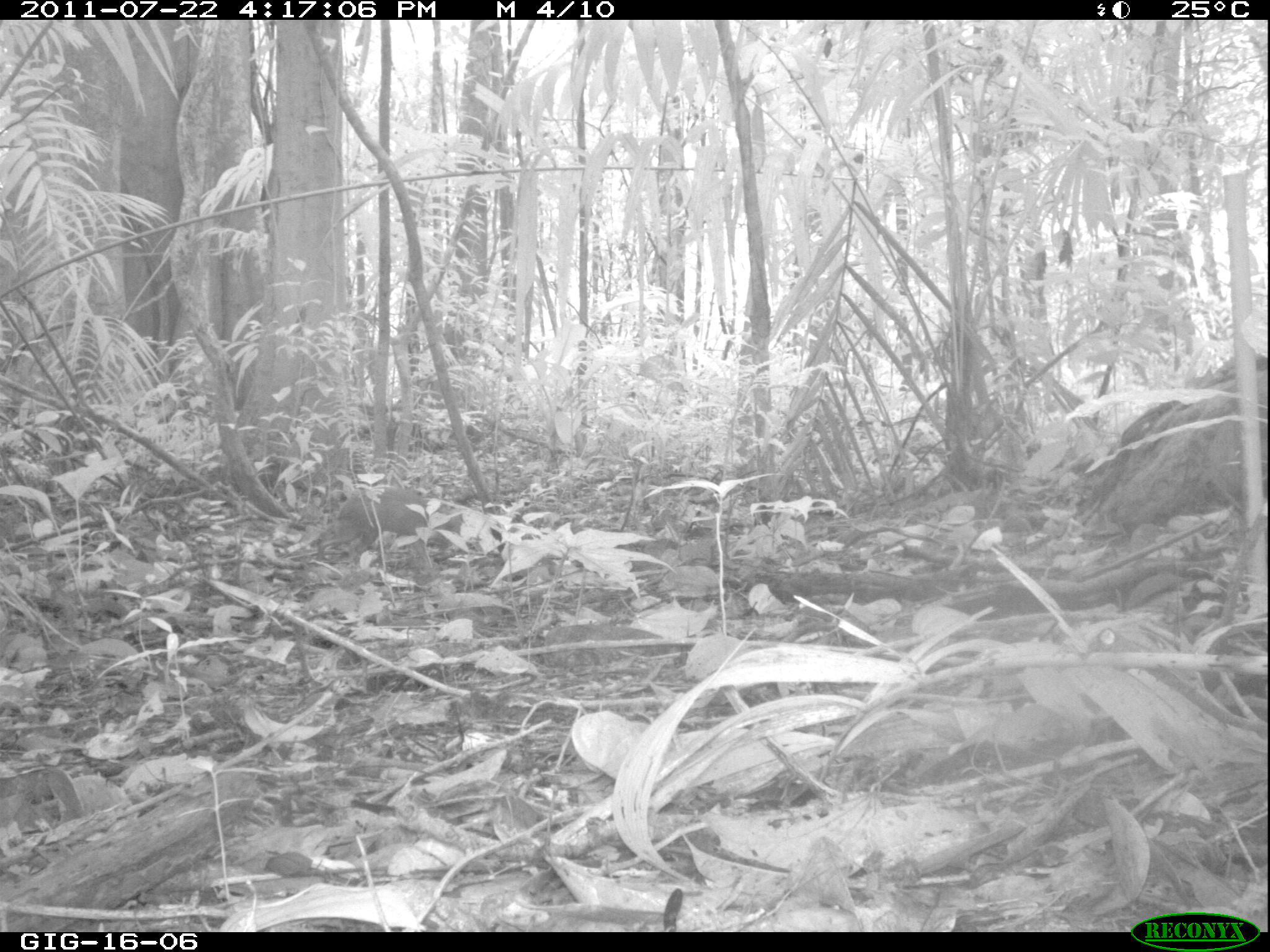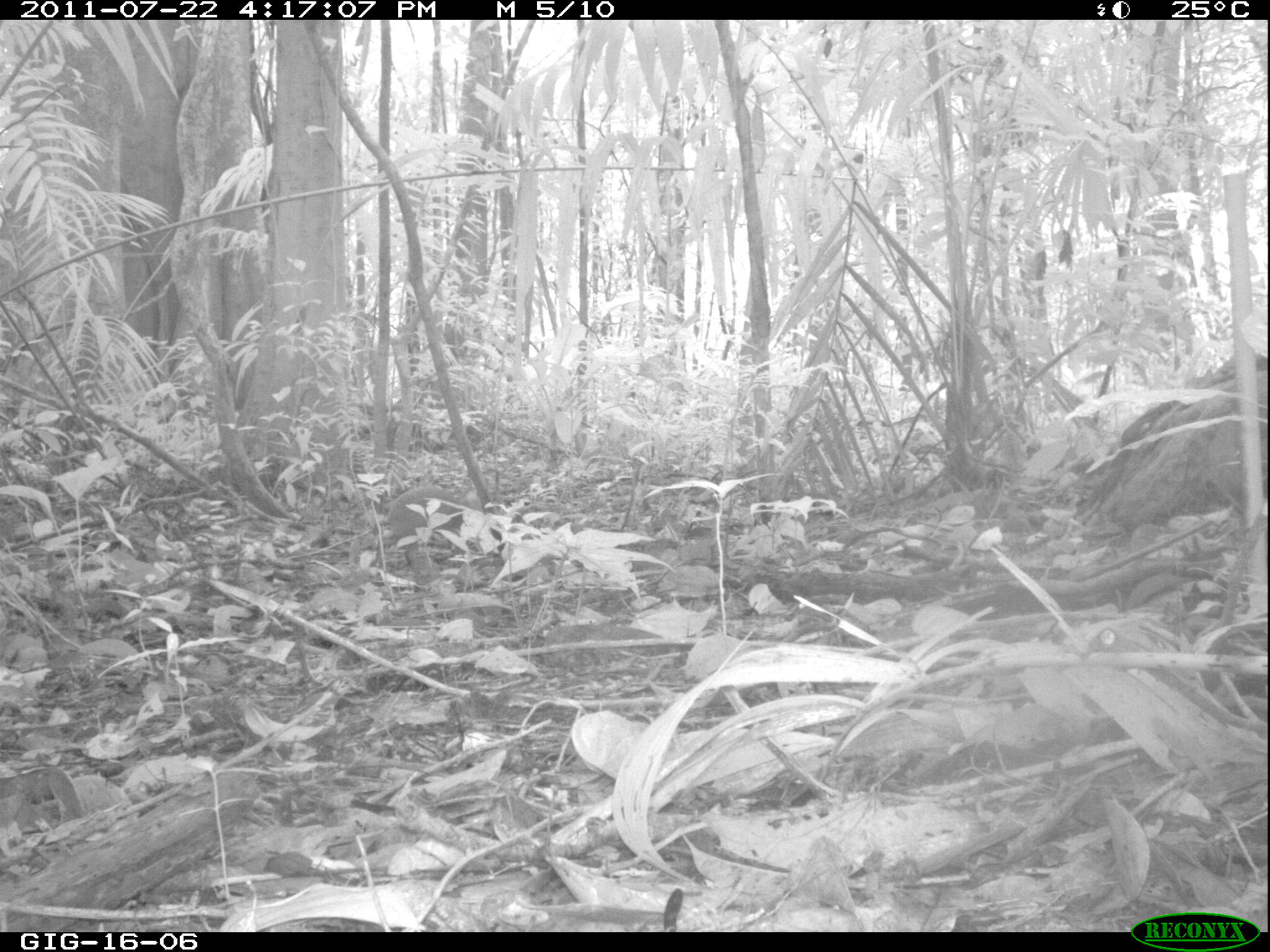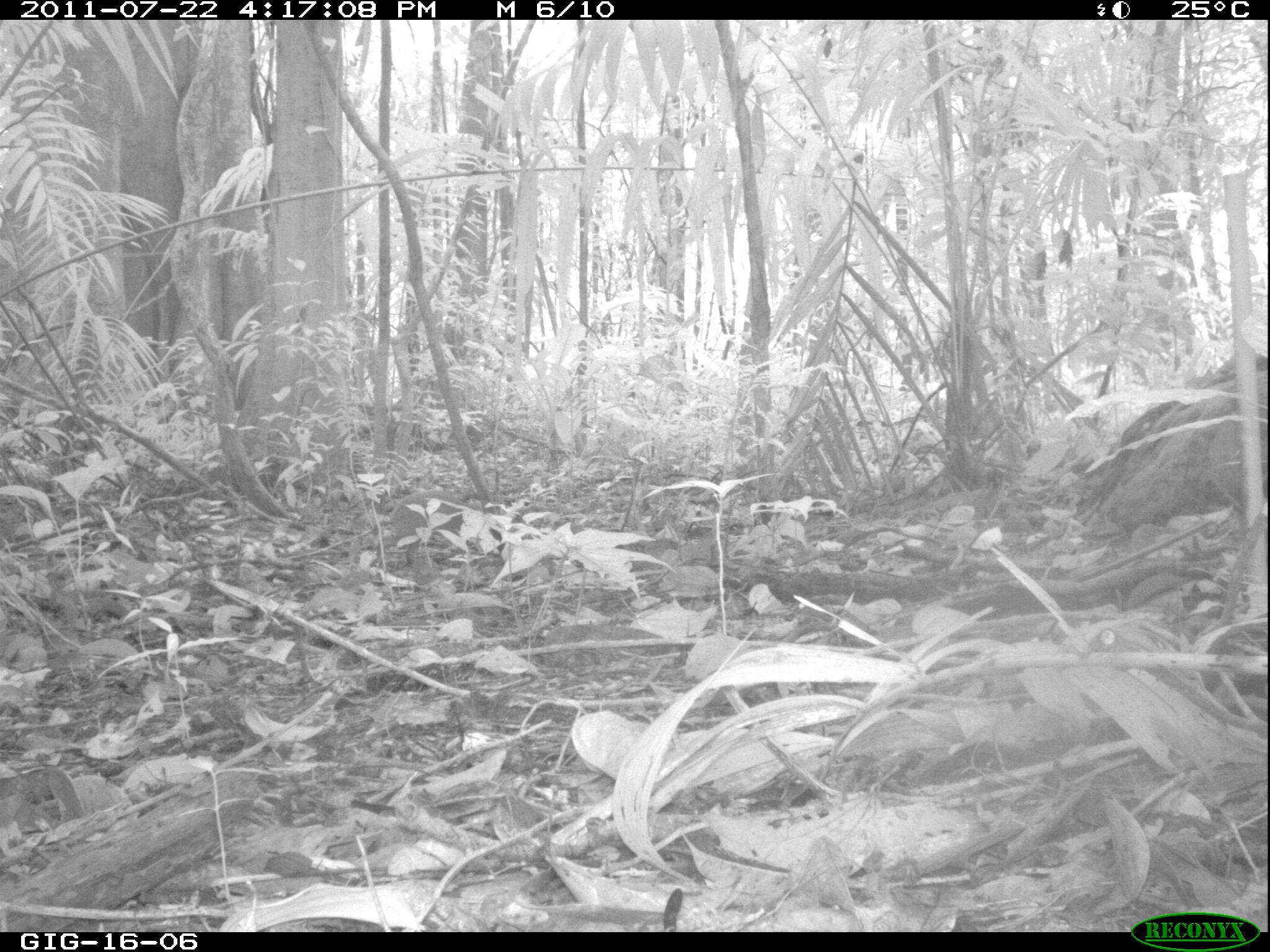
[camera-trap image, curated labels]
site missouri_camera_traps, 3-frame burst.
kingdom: Animalia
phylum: Chordata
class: Mammalia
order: Rodentia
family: Dasyproctidae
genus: Dasyprocta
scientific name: Dasyprocta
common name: agouti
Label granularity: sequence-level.